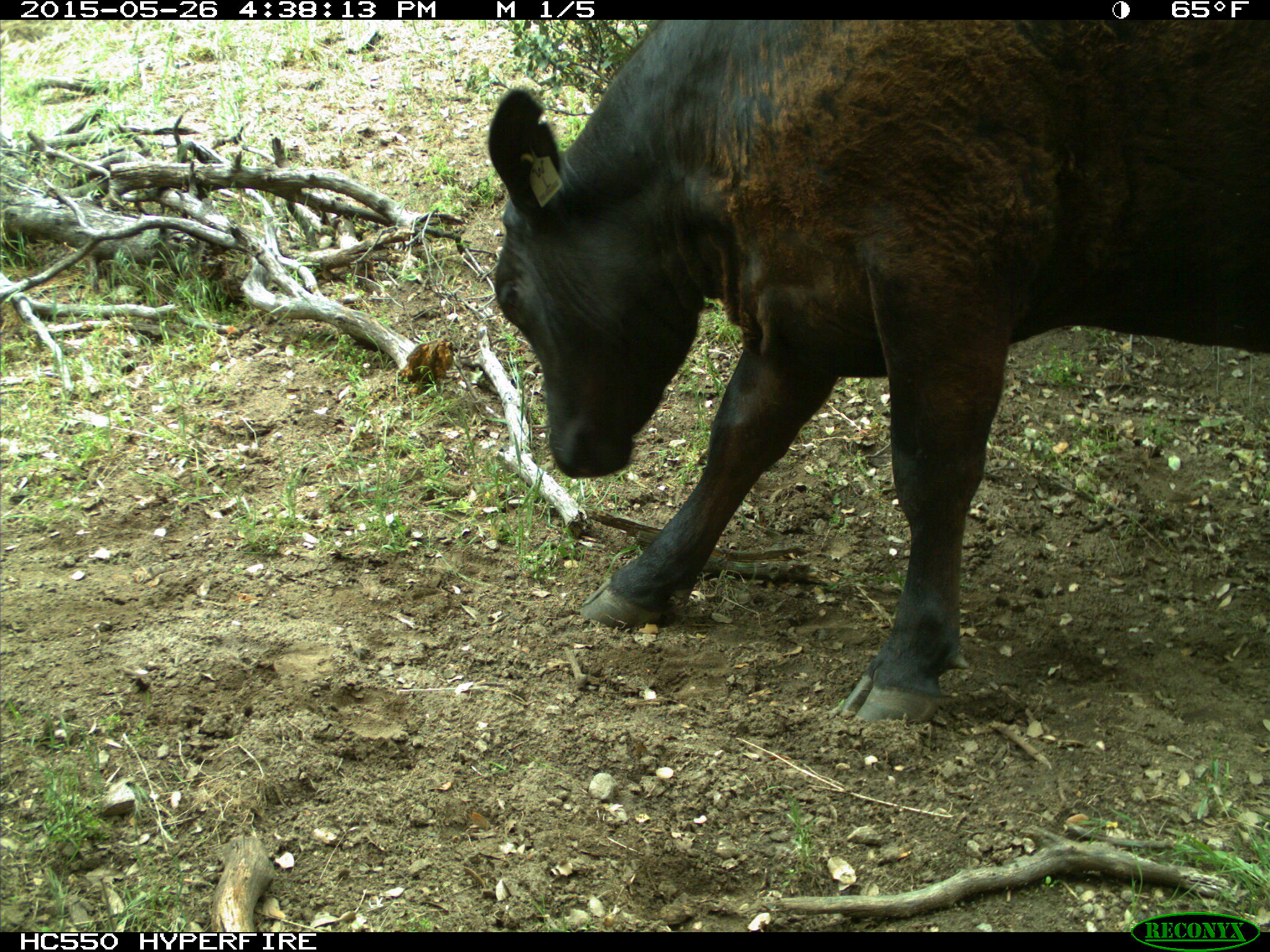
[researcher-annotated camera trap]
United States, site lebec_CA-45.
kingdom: Animalia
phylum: Chordata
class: Mammalia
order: Artiodactyla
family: Bovidae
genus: Bos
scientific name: Bos taurus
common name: domestic cow